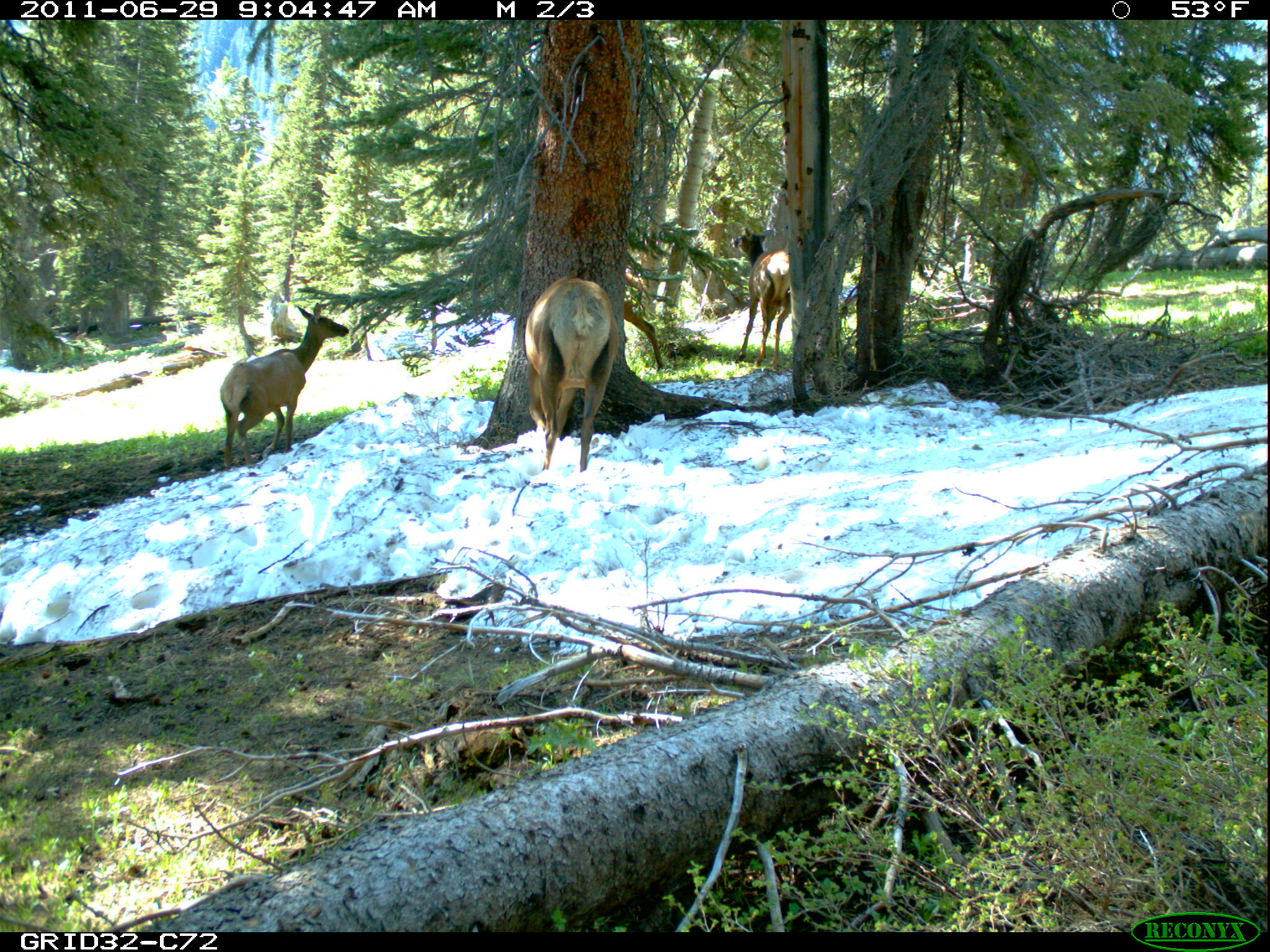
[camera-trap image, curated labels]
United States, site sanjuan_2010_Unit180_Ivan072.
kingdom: Animalia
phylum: Chordata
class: Mammalia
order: Artiodactyla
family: Cervidae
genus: Cervus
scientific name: Cervus elaphus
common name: red deer